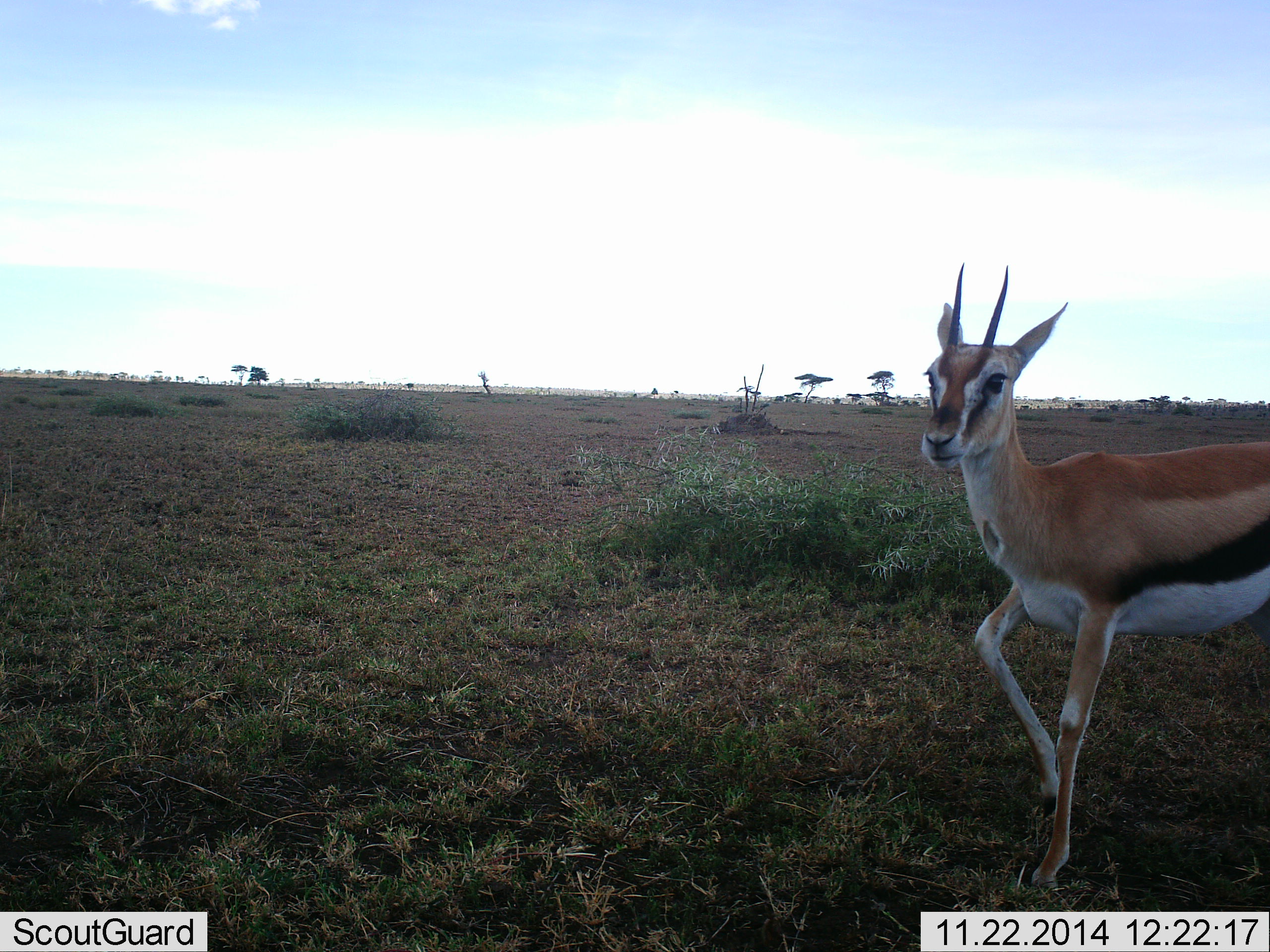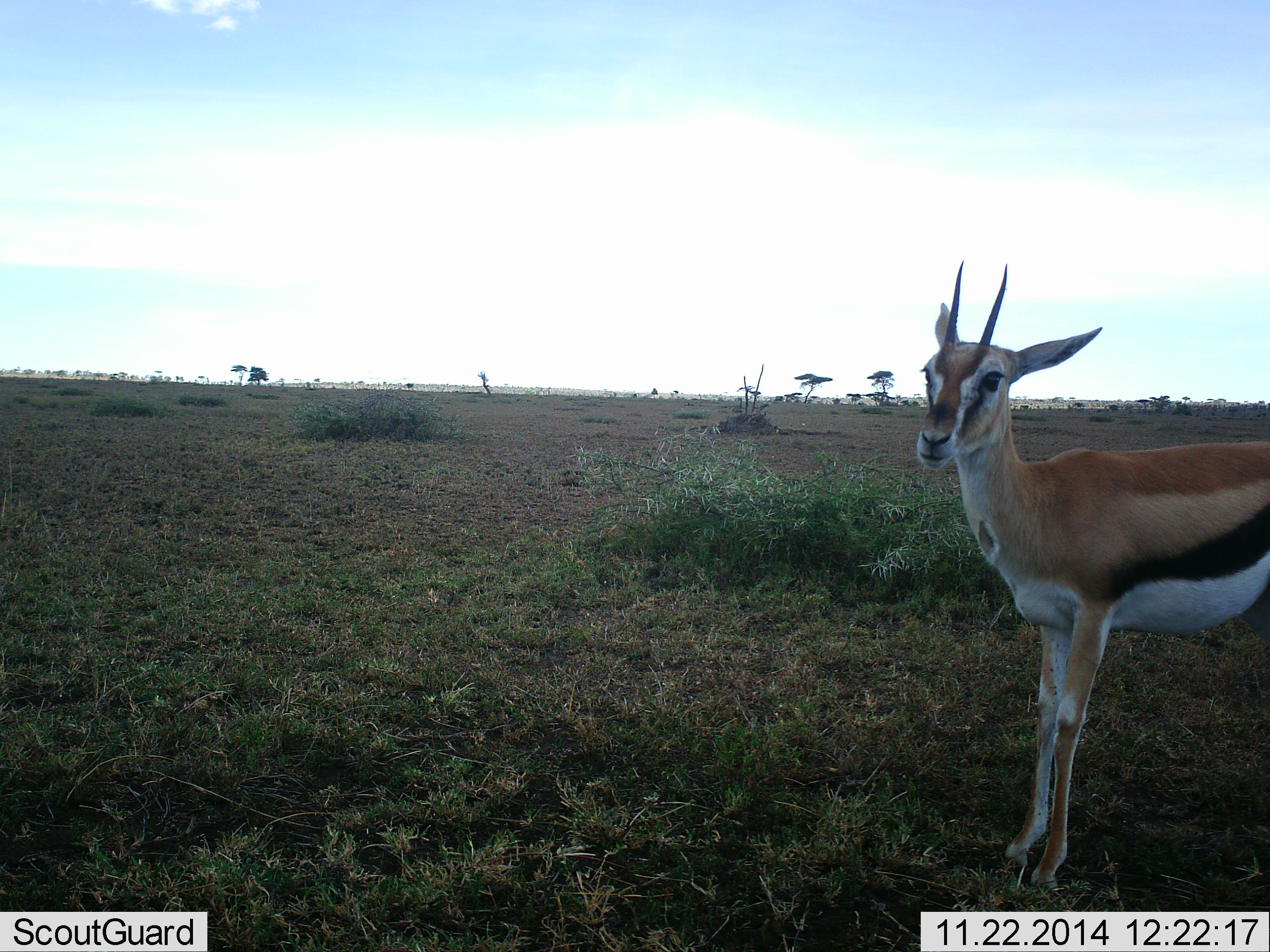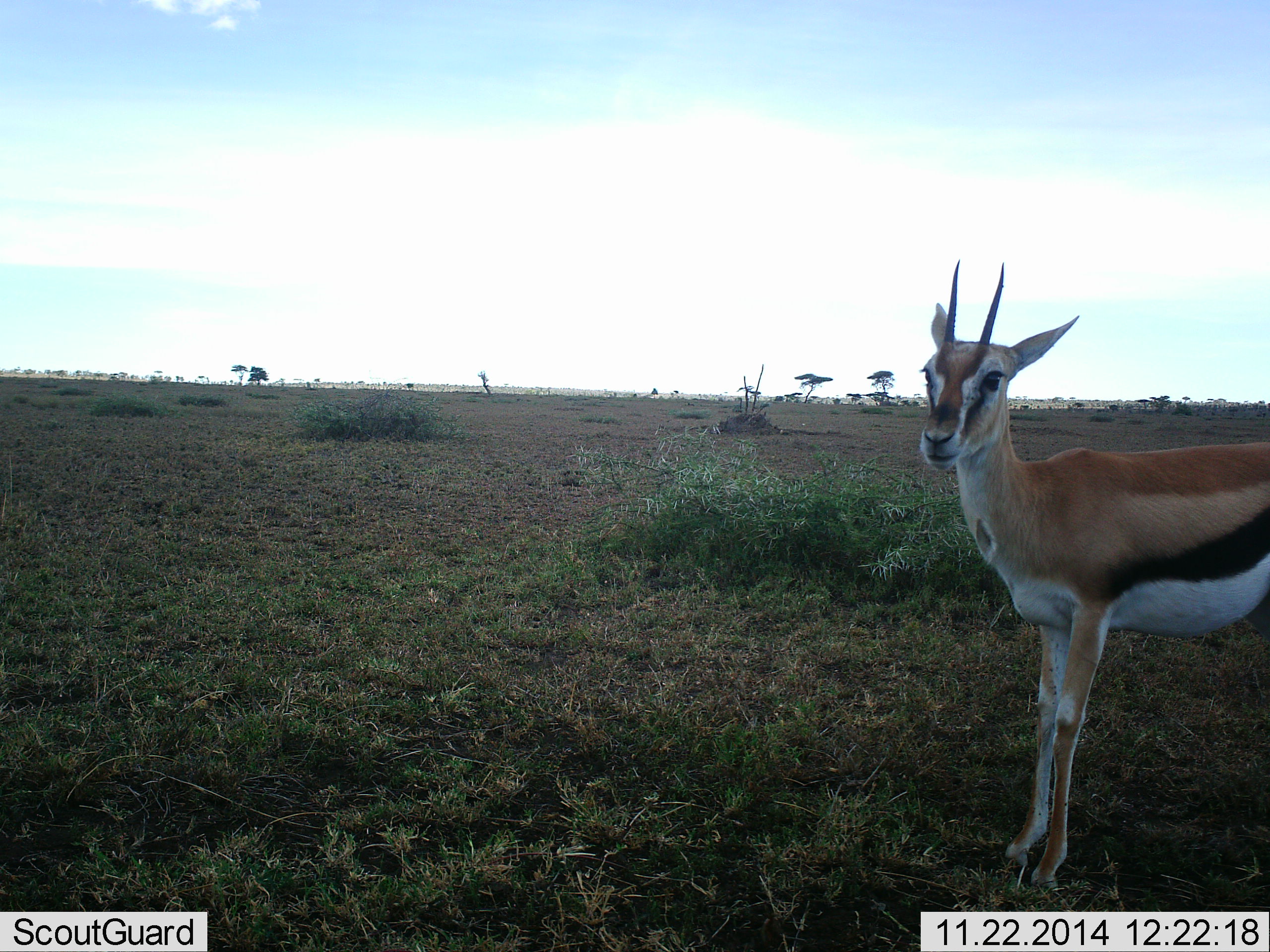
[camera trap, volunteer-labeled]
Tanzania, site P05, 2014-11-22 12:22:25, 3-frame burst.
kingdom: Animalia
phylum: Chordata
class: Mammalia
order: Artiodactyla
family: Bovidae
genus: Eudorcas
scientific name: Eudorcas thomsonii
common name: thomson's gazelle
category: gazellethomsons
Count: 1.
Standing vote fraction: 100%.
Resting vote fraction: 0%.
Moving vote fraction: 10%.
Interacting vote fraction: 0%.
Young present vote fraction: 0%.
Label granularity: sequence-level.